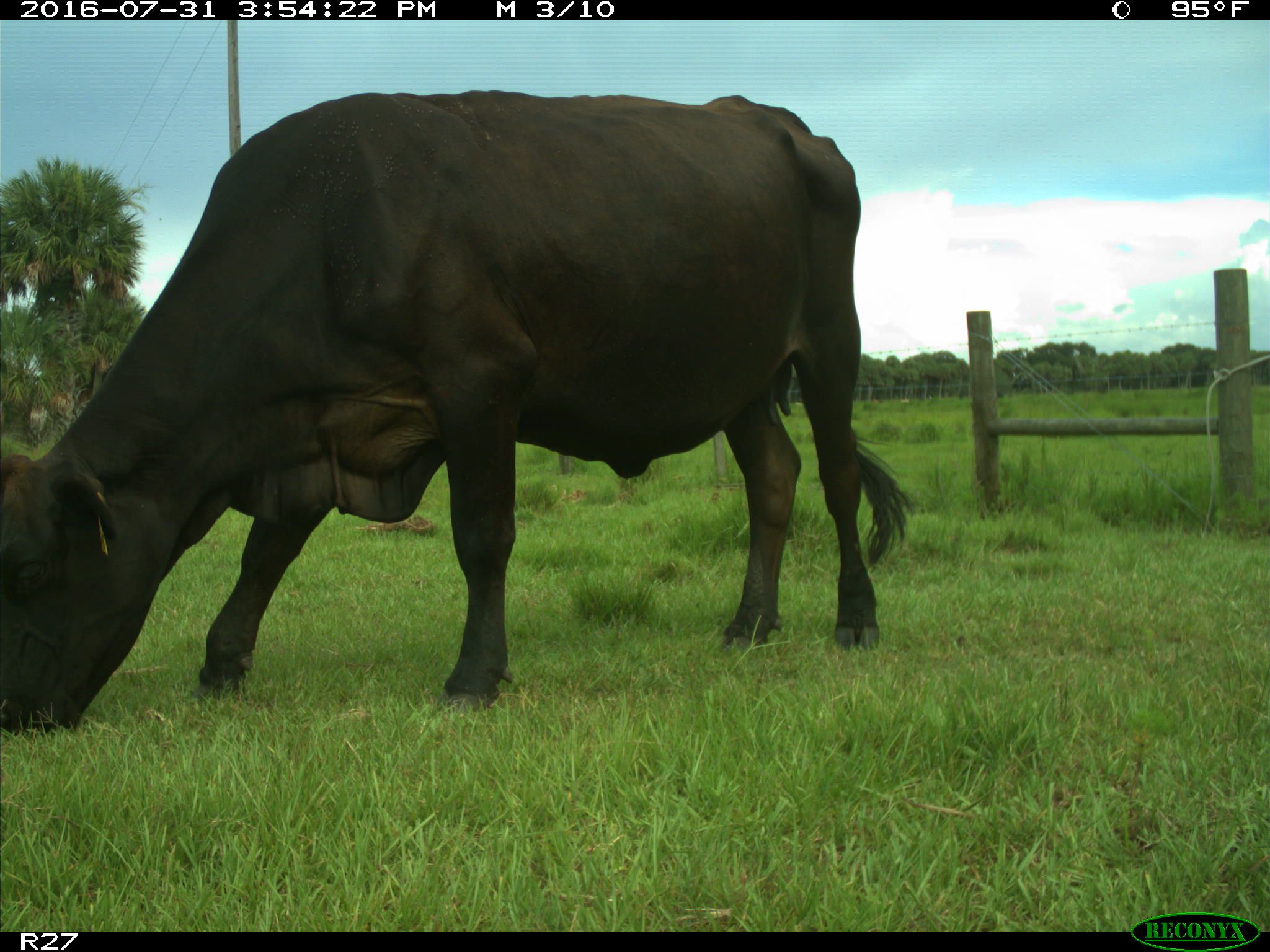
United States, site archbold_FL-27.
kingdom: Animalia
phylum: Chordata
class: Mammalia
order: Artiodactyla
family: Bovidae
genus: Bos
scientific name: Bos taurus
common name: domestic cow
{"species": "Bos taurus (domestic cow)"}